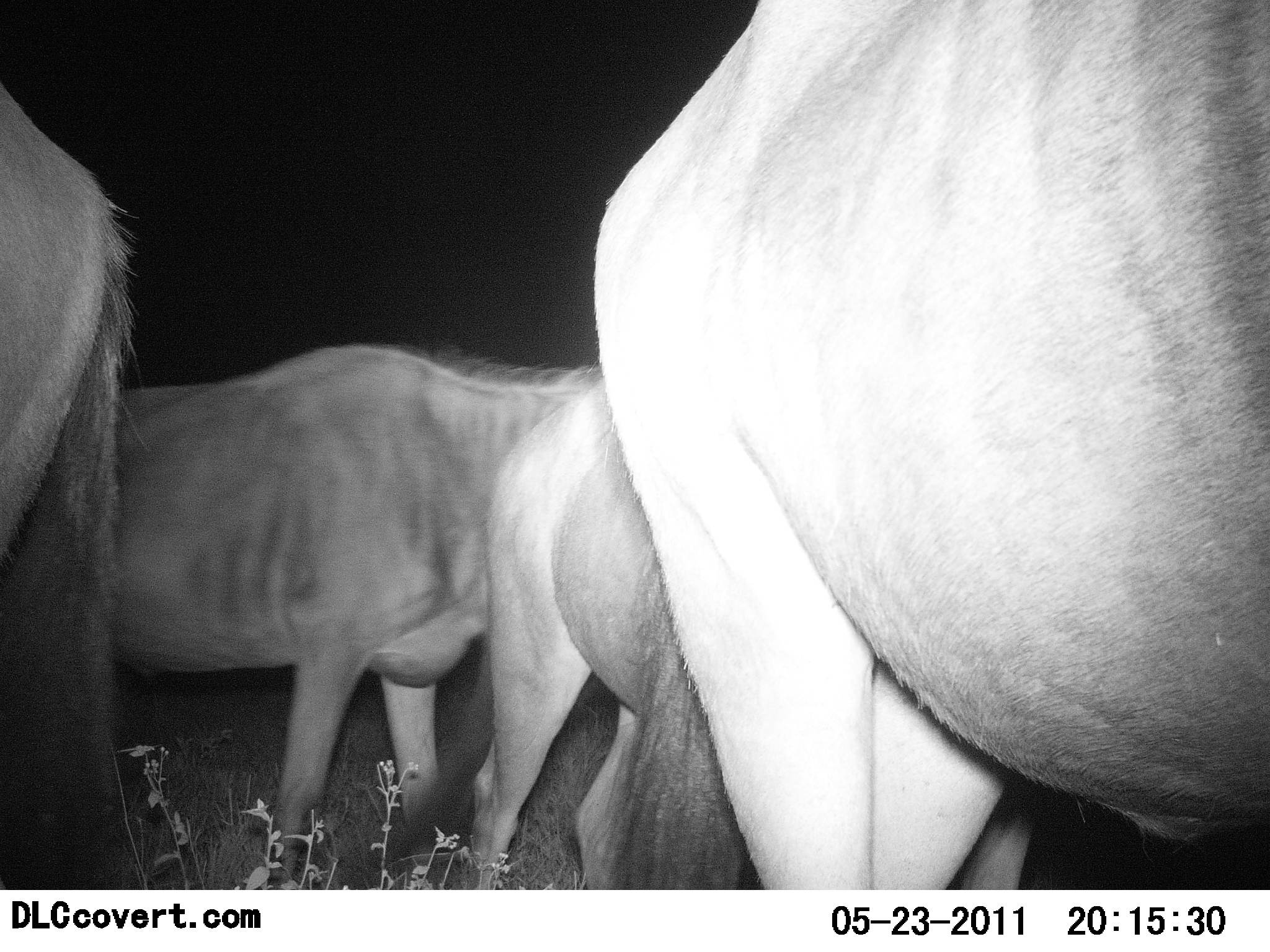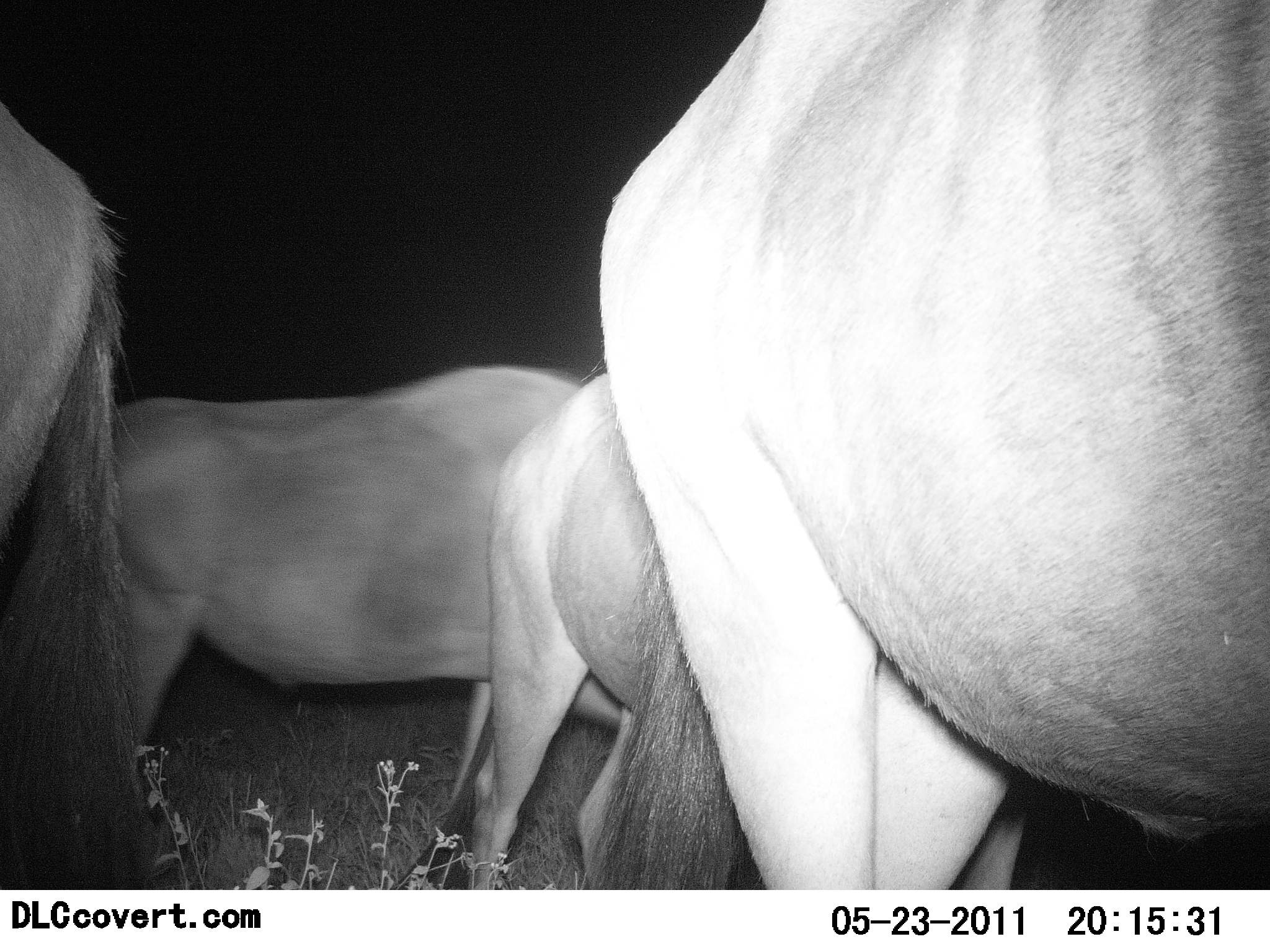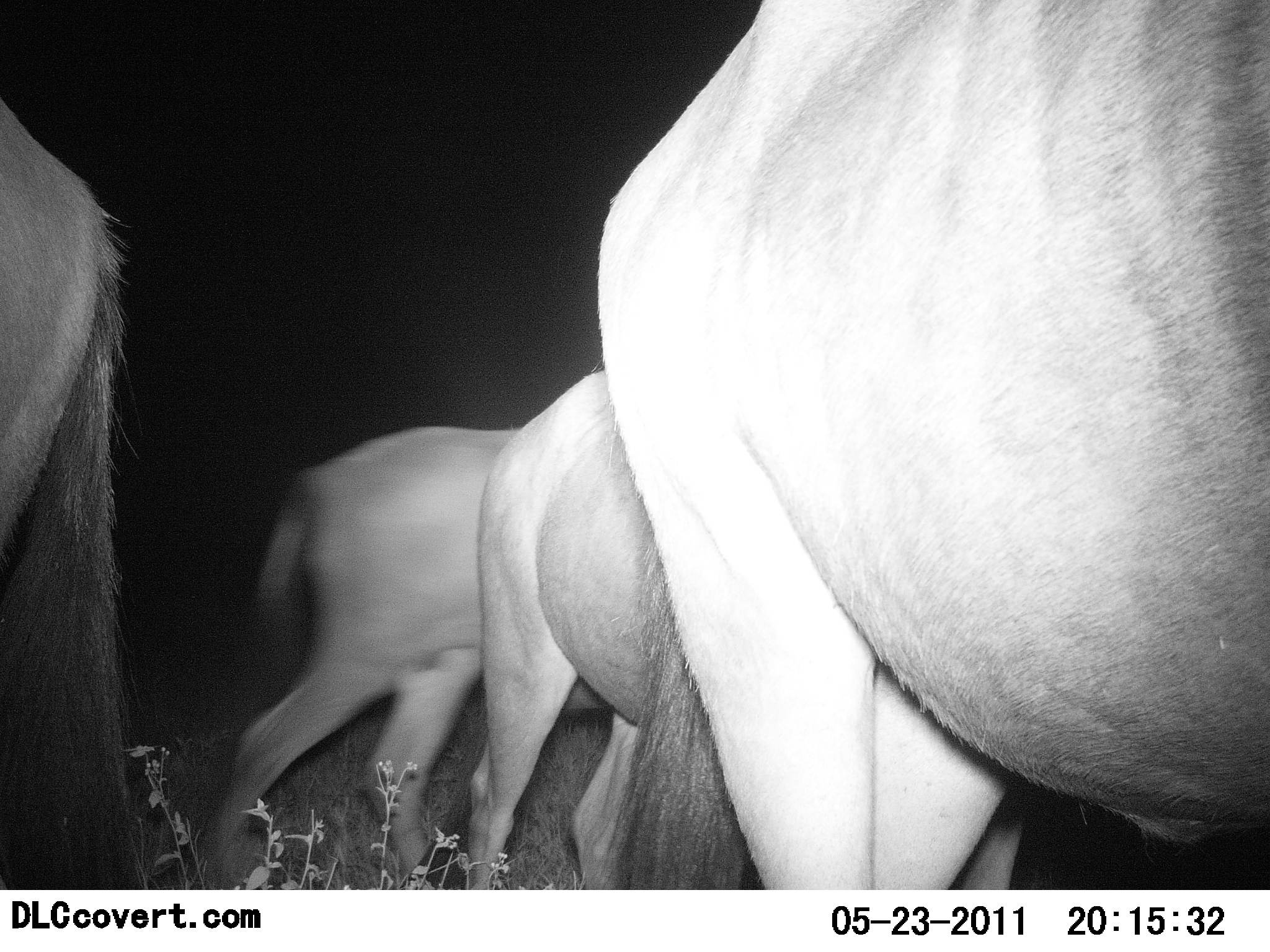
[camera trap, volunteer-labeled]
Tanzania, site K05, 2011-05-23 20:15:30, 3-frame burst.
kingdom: Animalia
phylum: Chordata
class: Mammalia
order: Artiodactyla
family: Bovidae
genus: Connochaetes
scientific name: Connochaetes taurinus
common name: blue wildebeest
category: wildebeest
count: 4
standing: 100%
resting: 0%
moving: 40%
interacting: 0%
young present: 0%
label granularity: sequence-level